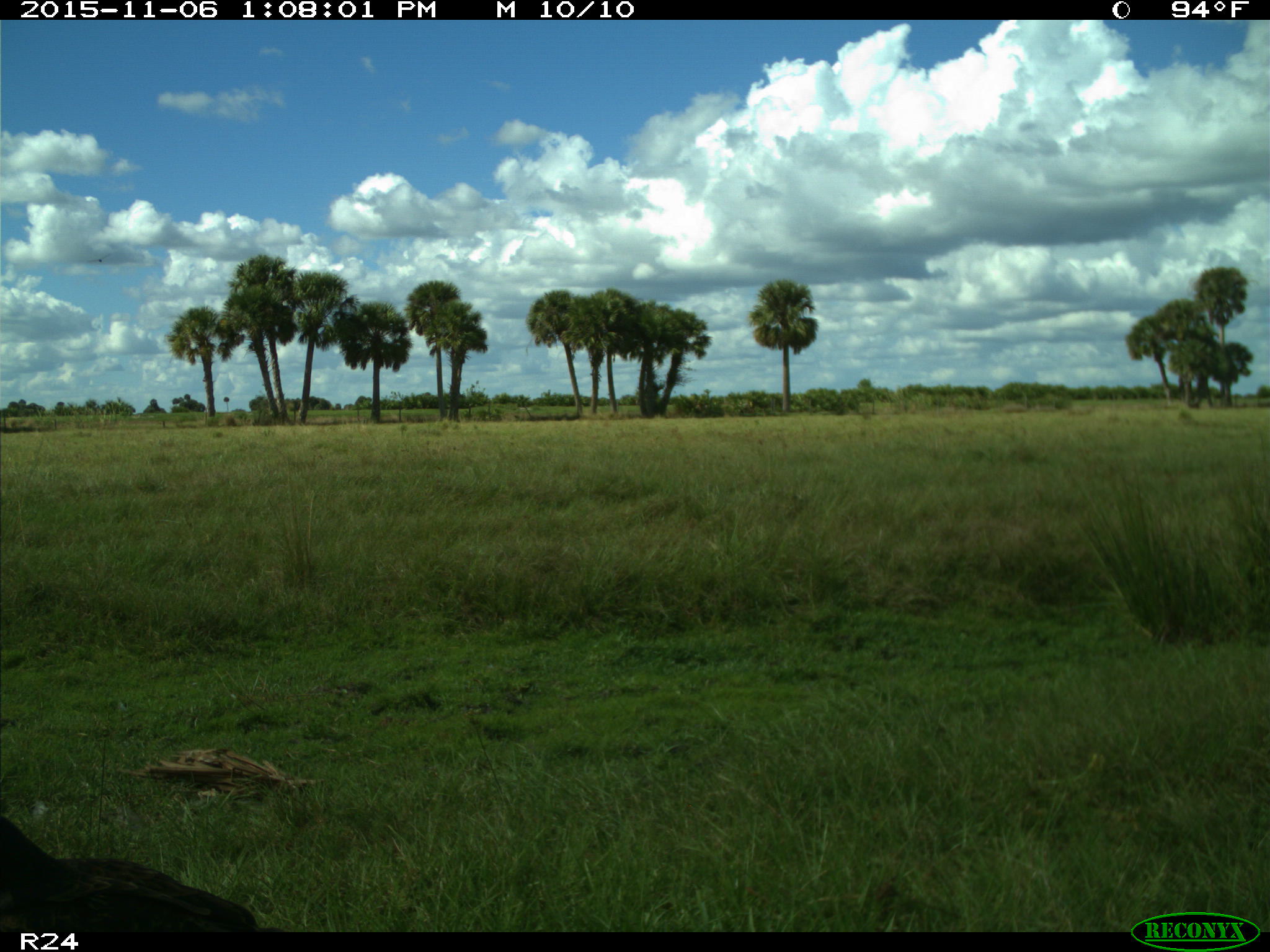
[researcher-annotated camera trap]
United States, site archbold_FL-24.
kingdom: Animalia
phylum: Chordata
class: Aves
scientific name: Aves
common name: birds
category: unidentified bird